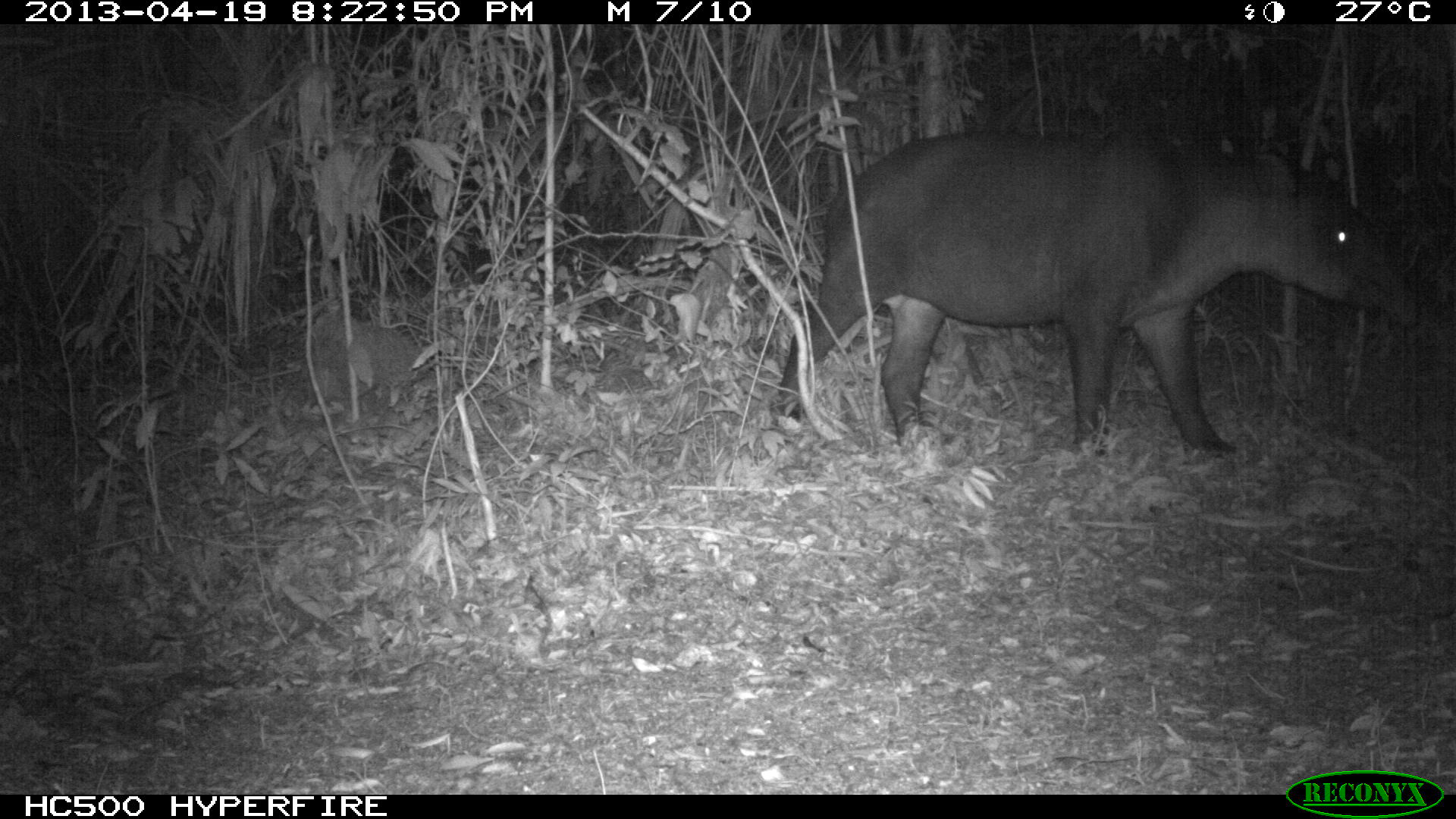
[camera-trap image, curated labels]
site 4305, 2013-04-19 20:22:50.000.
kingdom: Animalia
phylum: Chordata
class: Mammalia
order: Perissodactyla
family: Tapiridae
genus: Tapirus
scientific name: Tapirus bairdii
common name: baird's tapir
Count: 2.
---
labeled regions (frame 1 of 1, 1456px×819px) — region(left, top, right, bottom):
tapirus bairdii: region(765, 128, 1420, 468)